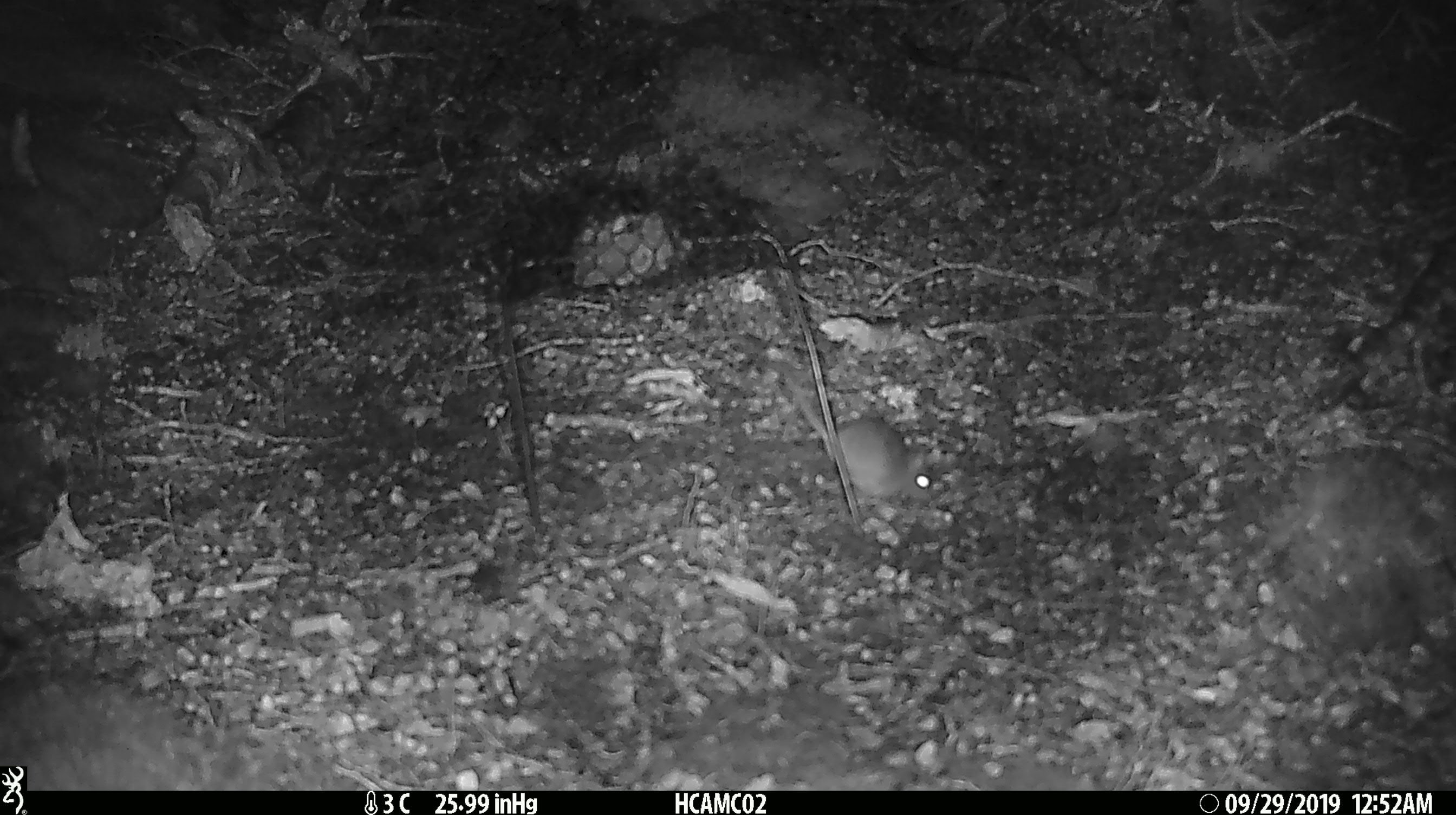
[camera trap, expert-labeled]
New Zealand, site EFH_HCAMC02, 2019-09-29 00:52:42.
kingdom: Animalia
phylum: Chordata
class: Mammalia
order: Rodentia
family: Muridae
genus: Mus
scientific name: Mus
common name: mouse